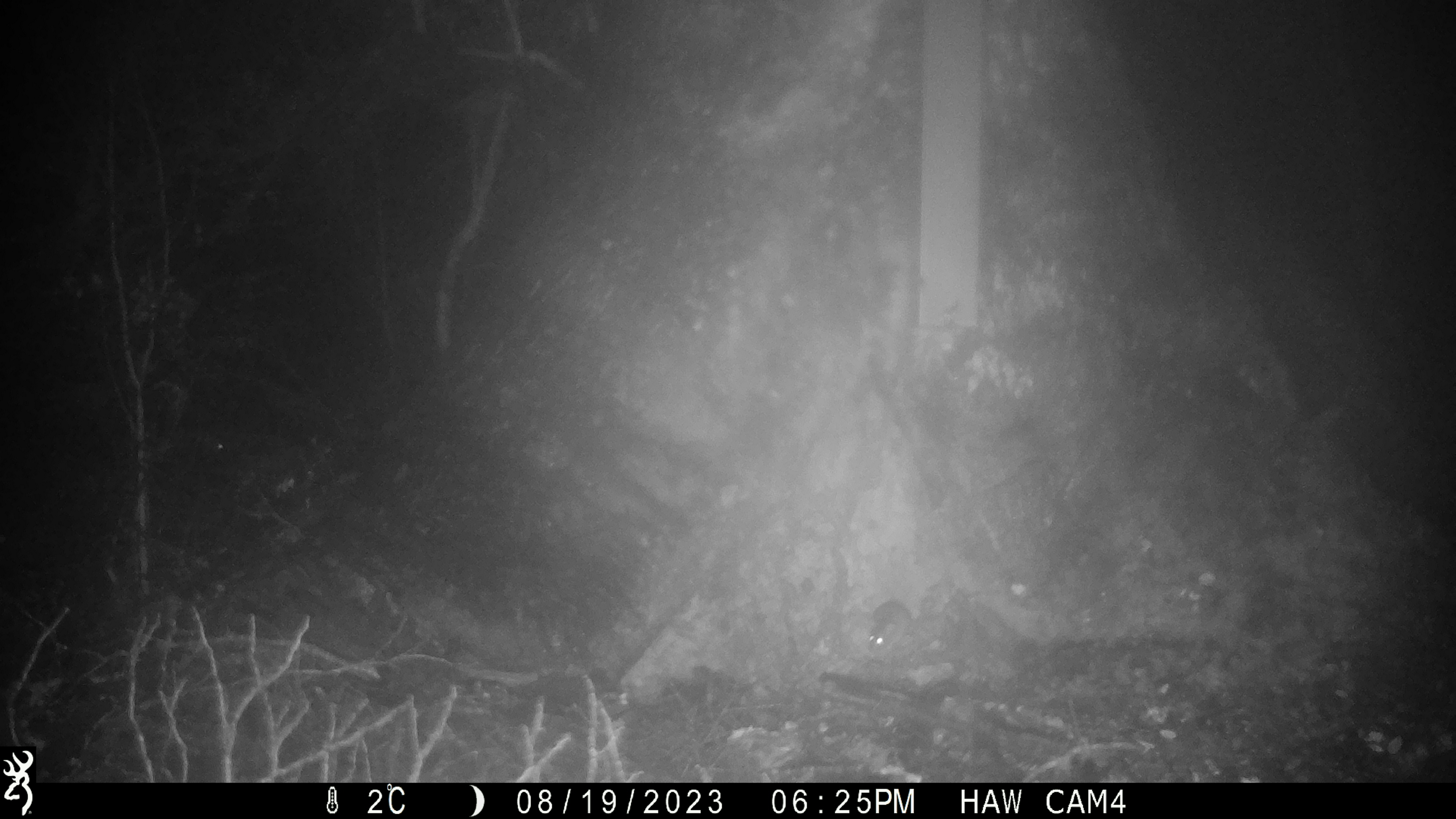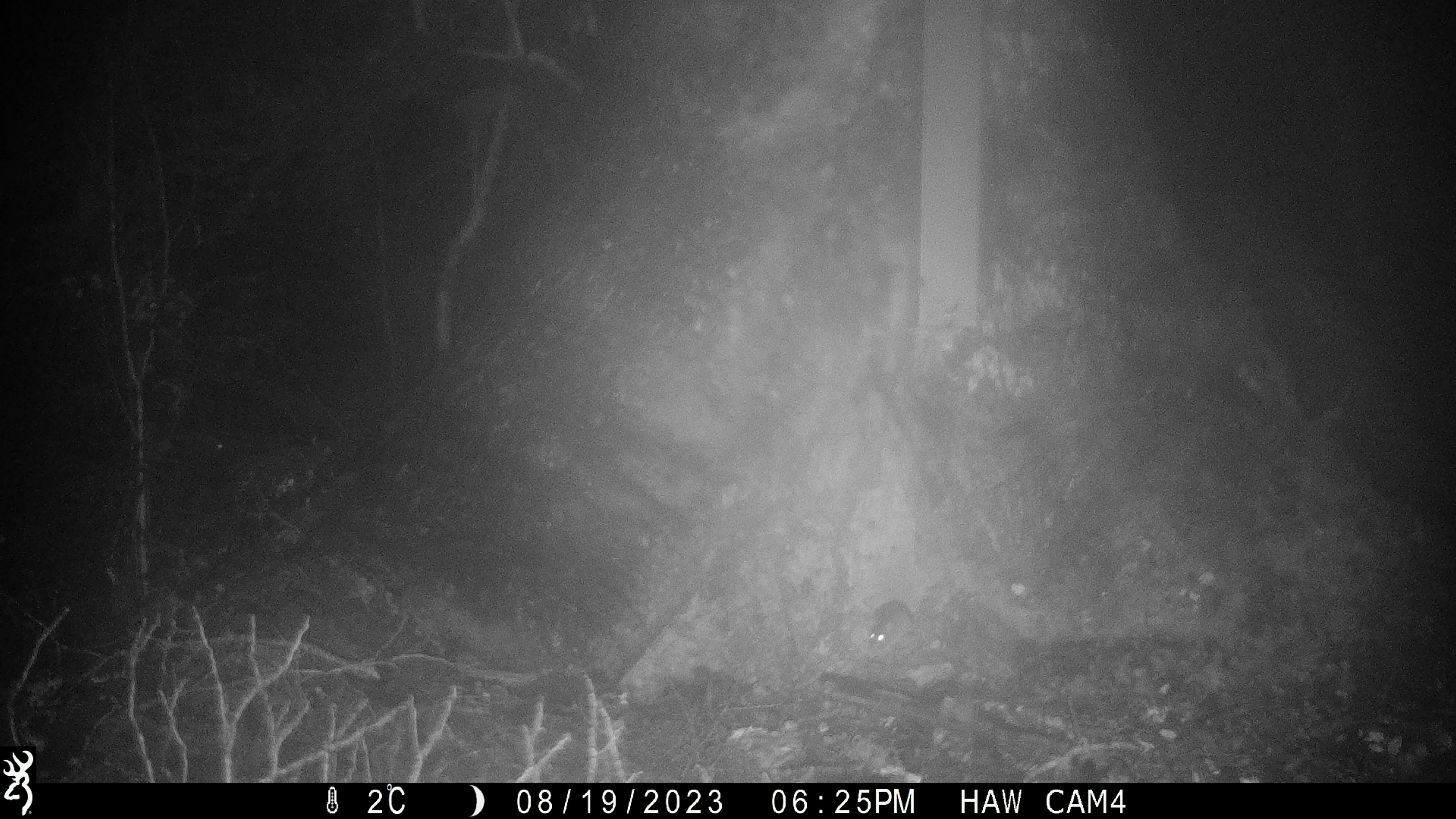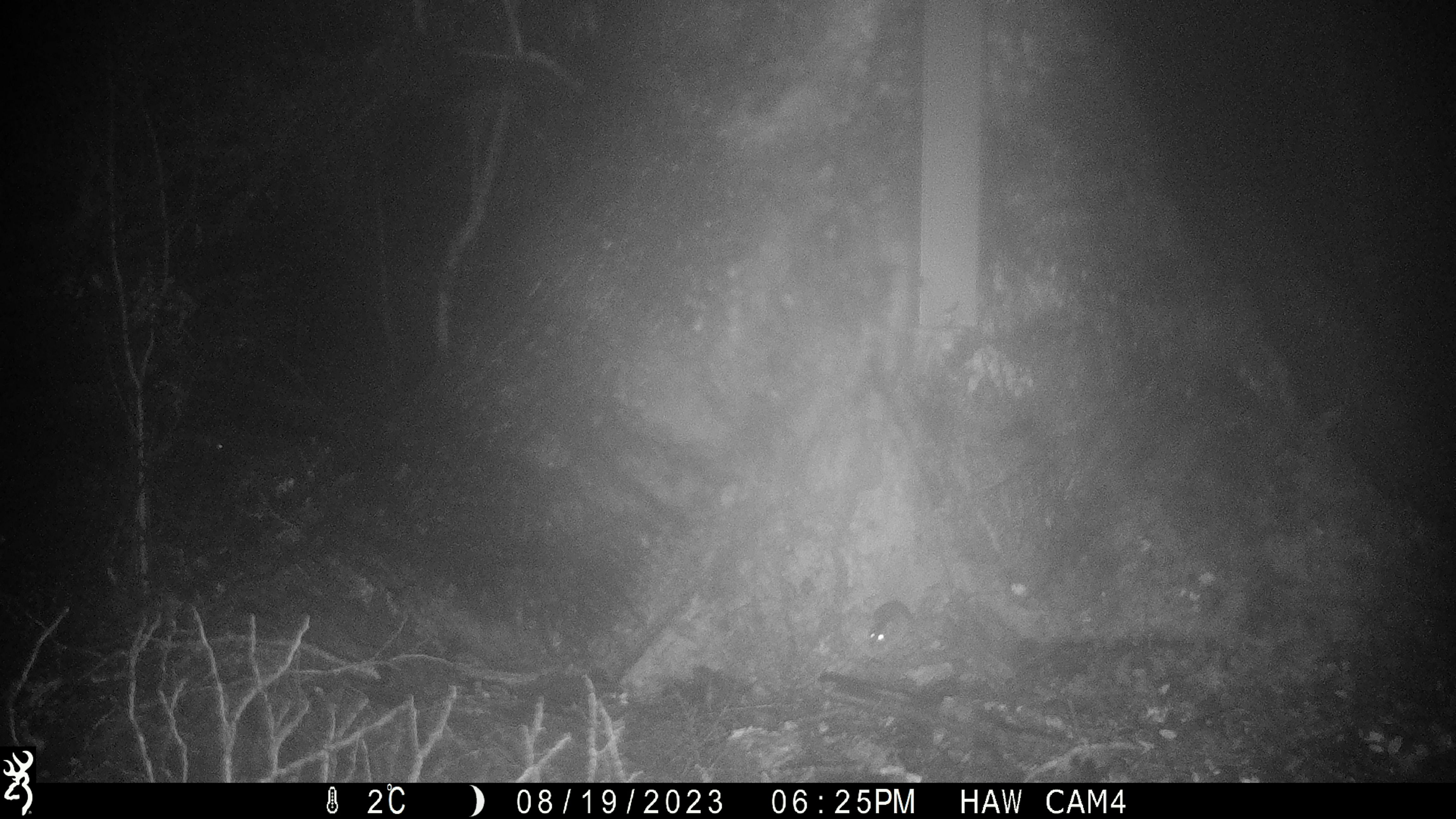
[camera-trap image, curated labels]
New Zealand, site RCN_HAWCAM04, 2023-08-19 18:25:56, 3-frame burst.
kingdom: Animalia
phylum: Chordata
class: Mammalia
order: Rodentia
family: Muridae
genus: Mus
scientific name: Mus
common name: mouse